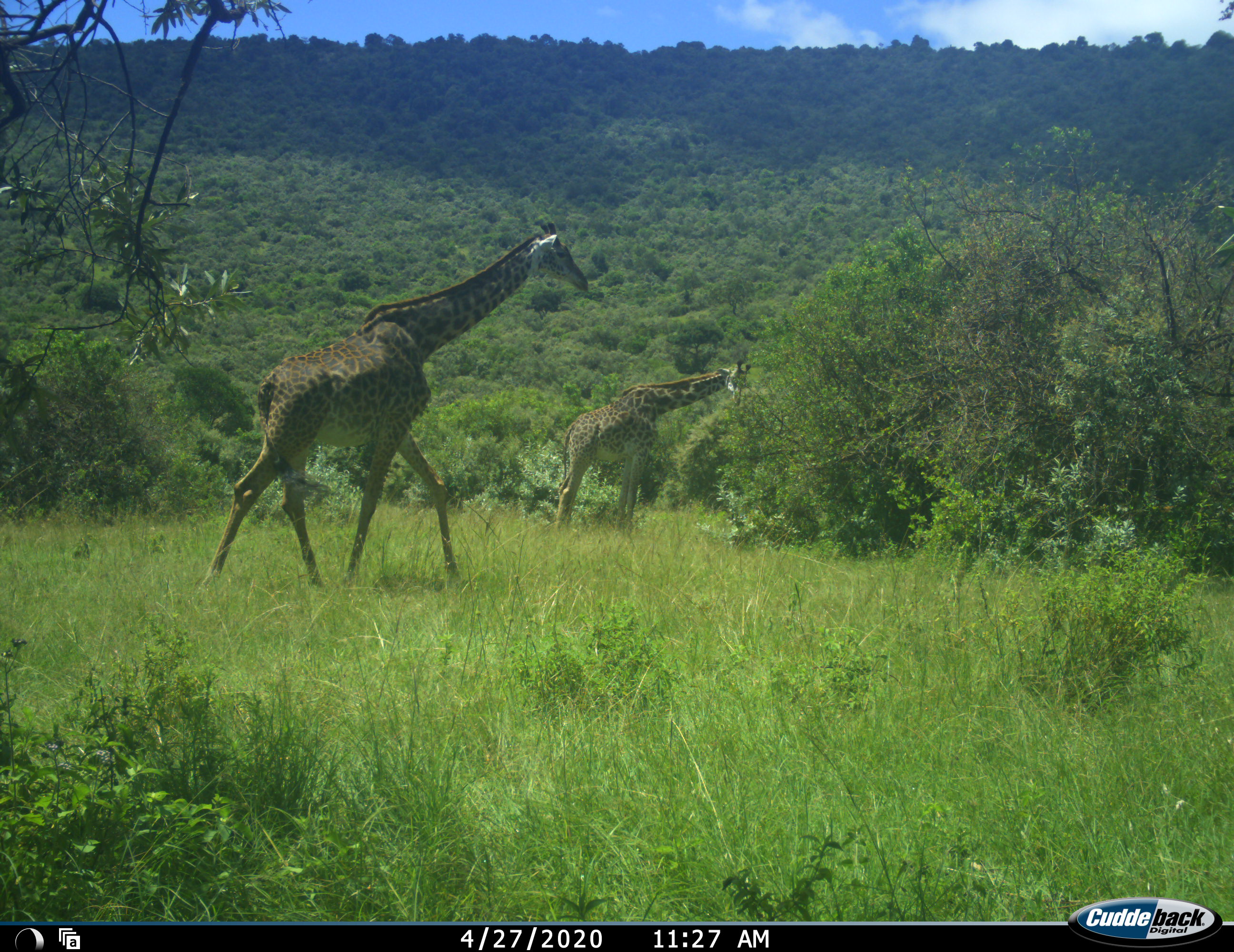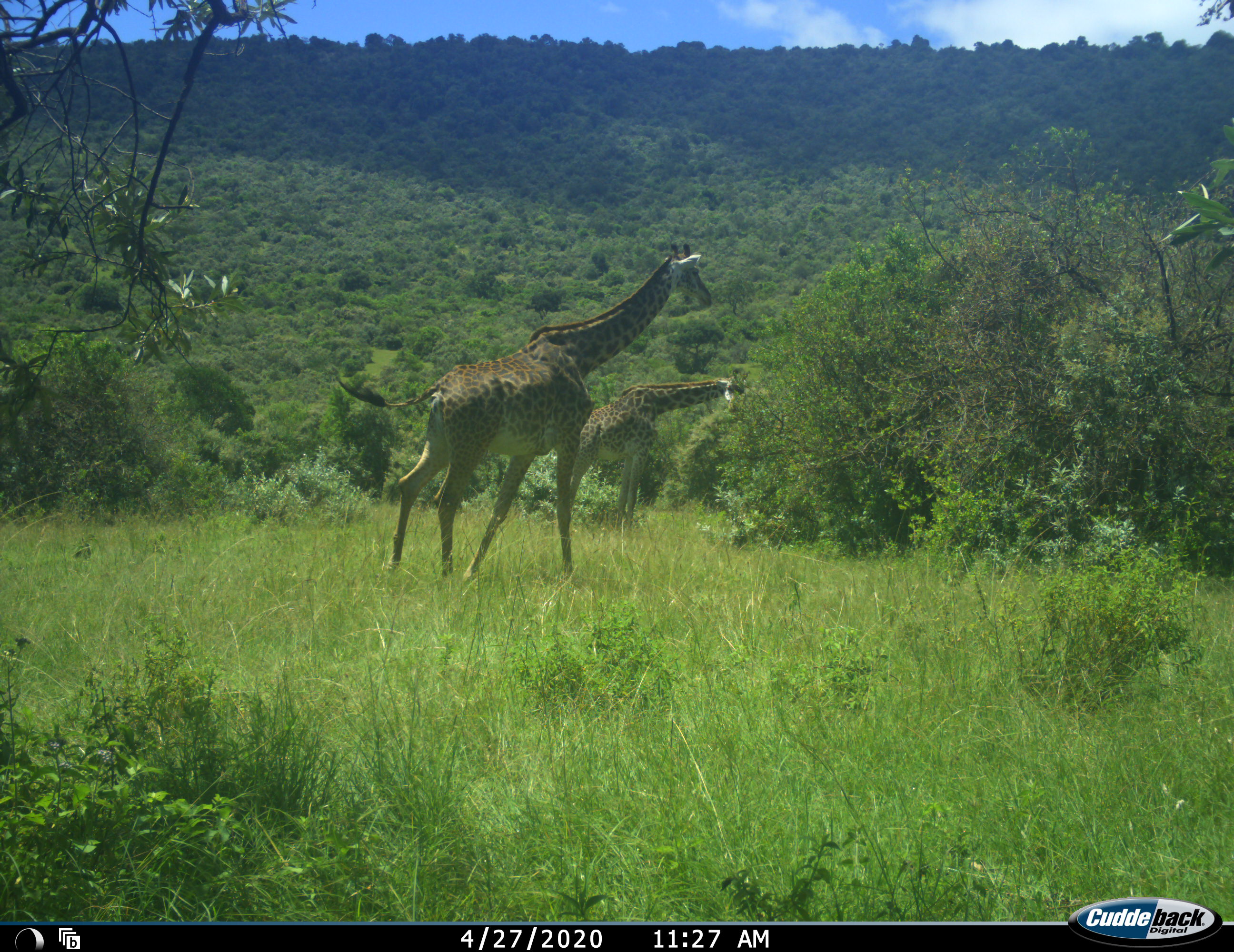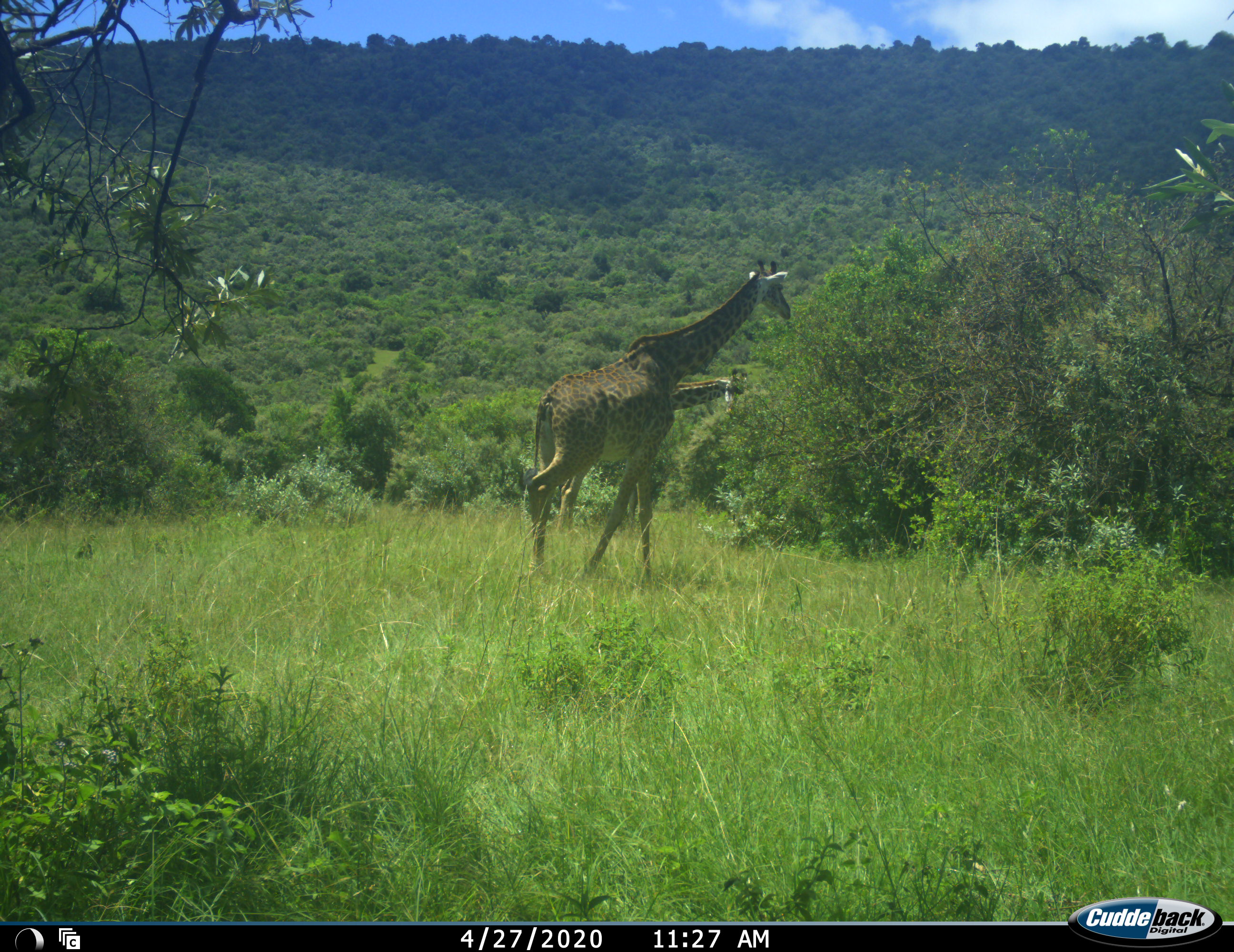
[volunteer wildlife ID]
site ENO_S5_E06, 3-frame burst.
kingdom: Animalia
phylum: Chordata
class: Mammalia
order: Artiodactyla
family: Giraffidae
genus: Giraffa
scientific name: Giraffa camelopardalis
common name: giraffe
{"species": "giraffe (Giraffa camelopardalis)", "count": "2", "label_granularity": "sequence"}